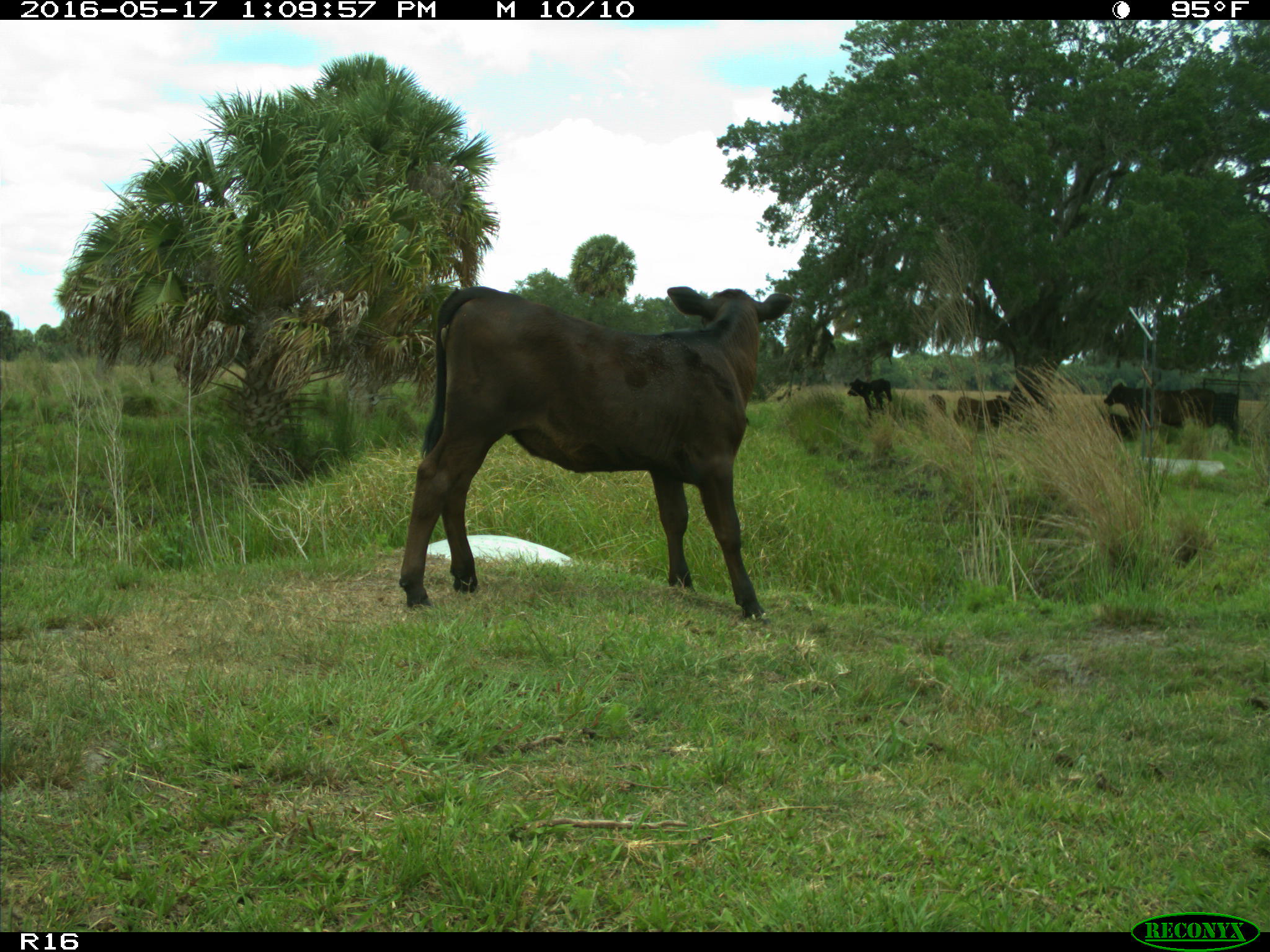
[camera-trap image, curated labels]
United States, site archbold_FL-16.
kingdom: Animalia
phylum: Chordata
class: Mammalia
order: Artiodactyla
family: Bovidae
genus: Bos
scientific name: Bos taurus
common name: domestic cow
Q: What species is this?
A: Bos taurus (domestic cow).